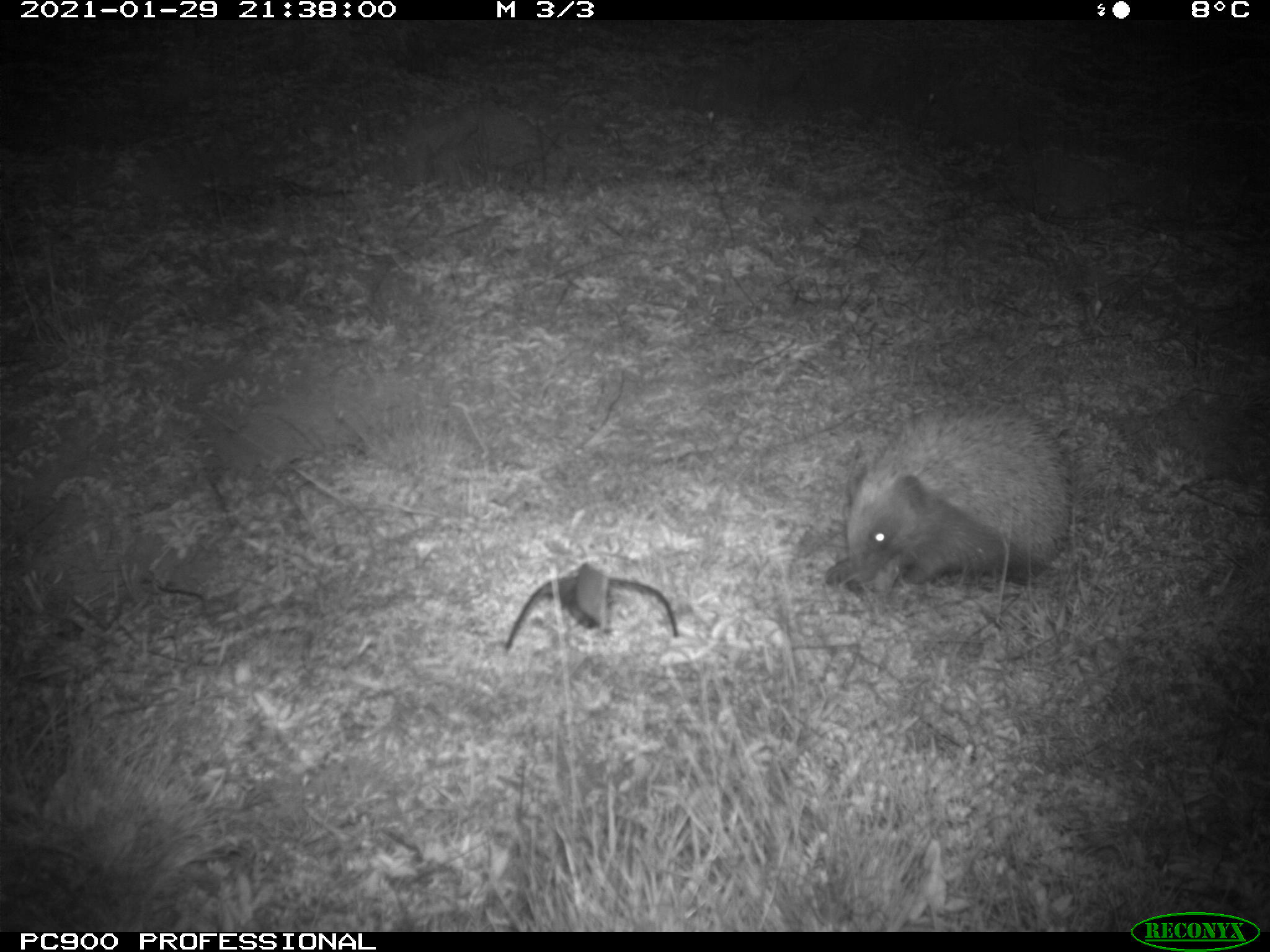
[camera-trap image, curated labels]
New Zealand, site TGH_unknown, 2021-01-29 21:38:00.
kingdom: Animalia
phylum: Chordata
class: Mammalia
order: Eulipotyphla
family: Erinaceidae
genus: Erinaceus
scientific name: Erinaceus europaeus europaeus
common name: european hedgehog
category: hedgehog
Hedgehog (european hedgehog) (Erinaceus europaeus europaeus).